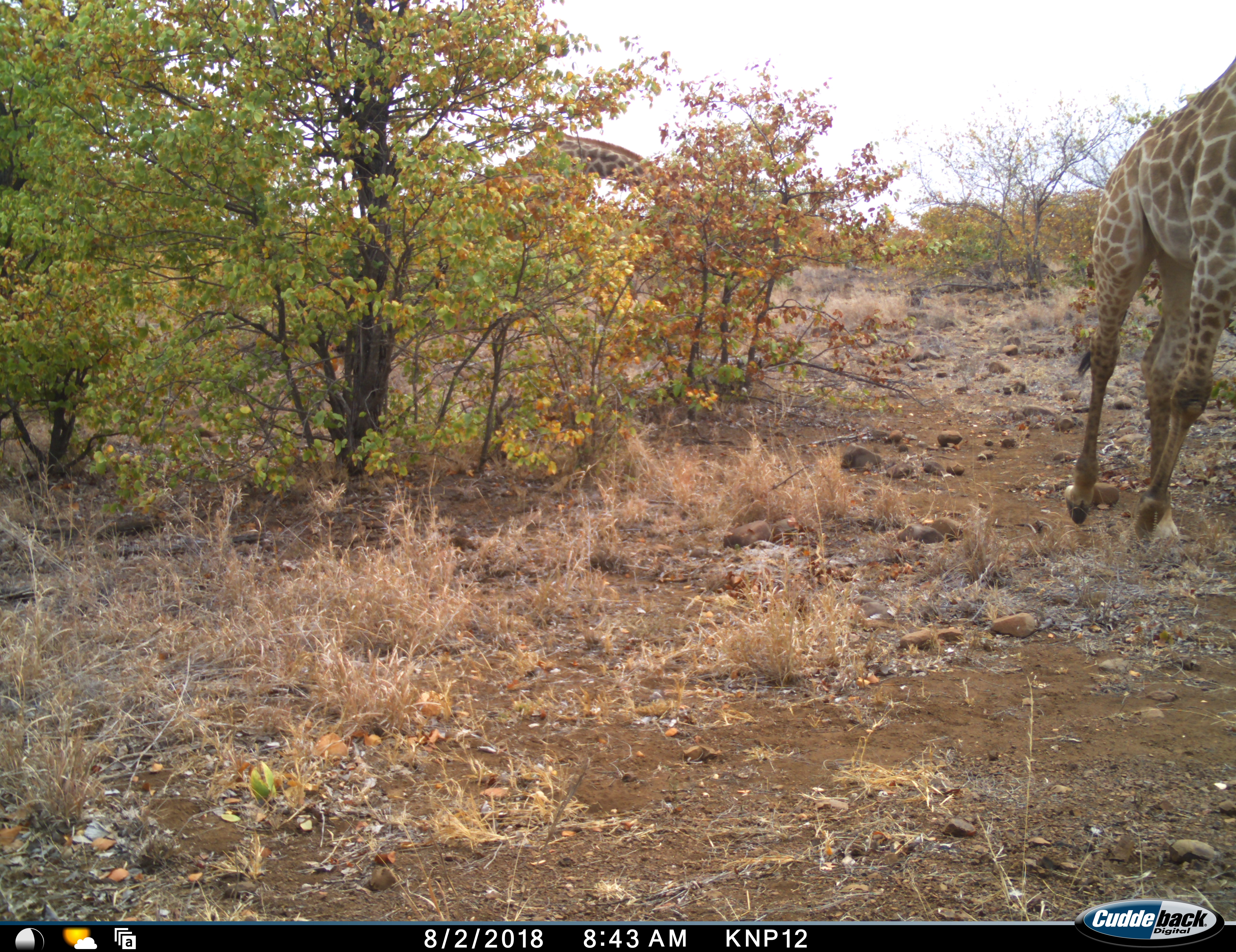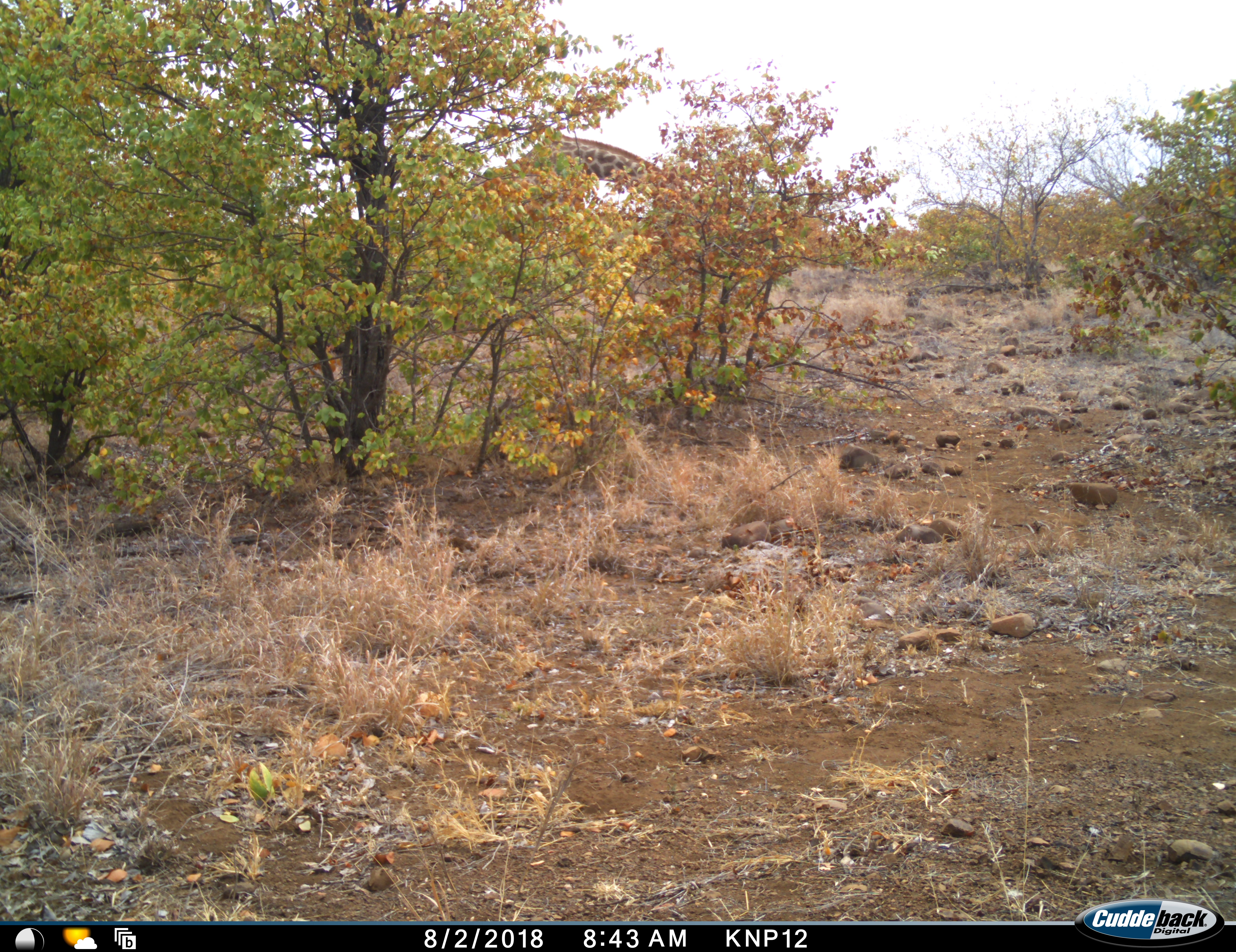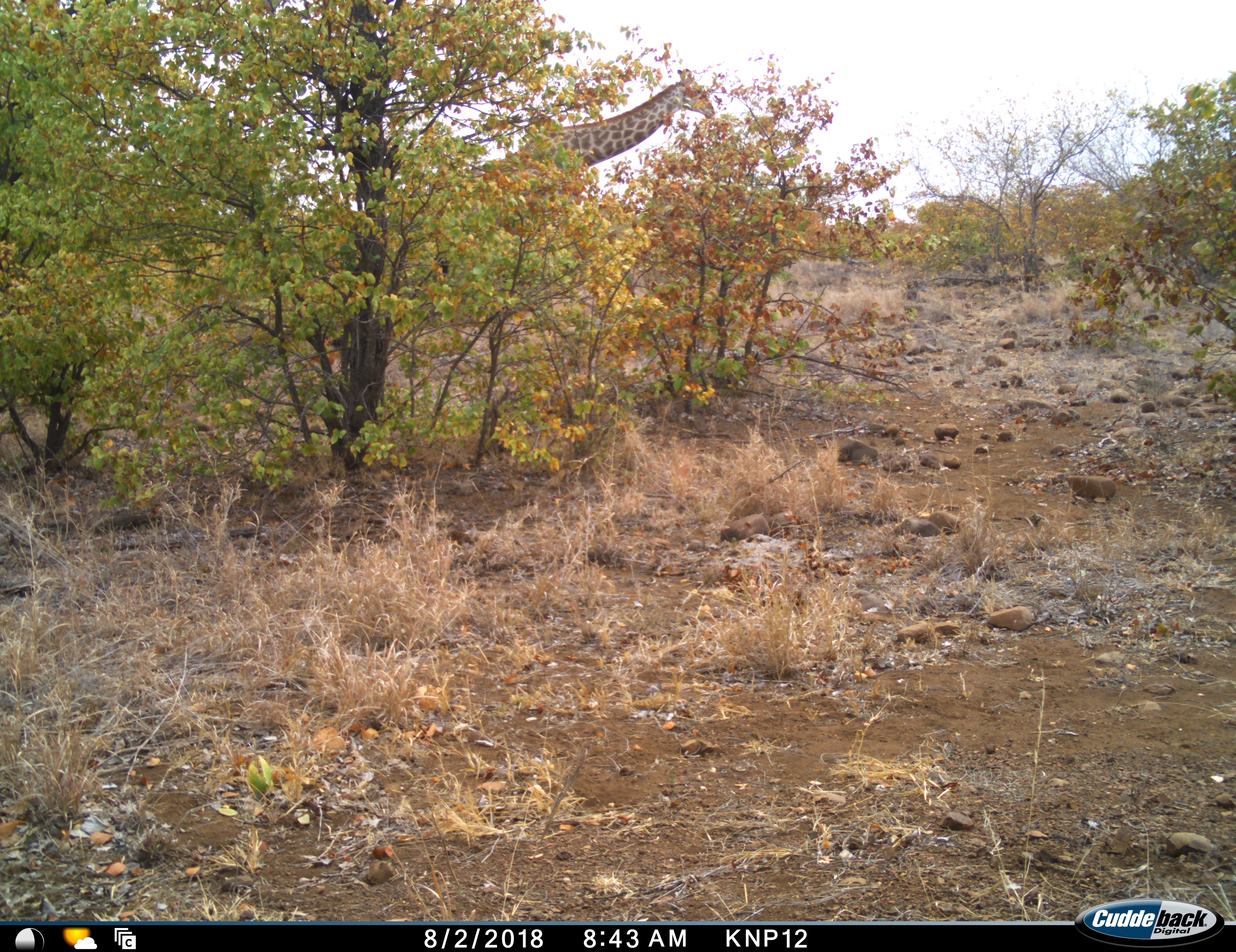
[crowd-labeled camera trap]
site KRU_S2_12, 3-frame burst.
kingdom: Animalia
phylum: Chordata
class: Mammalia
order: Artiodactyla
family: Giraffidae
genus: Giraffa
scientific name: Giraffa camelopardalis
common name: giraffe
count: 2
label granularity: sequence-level